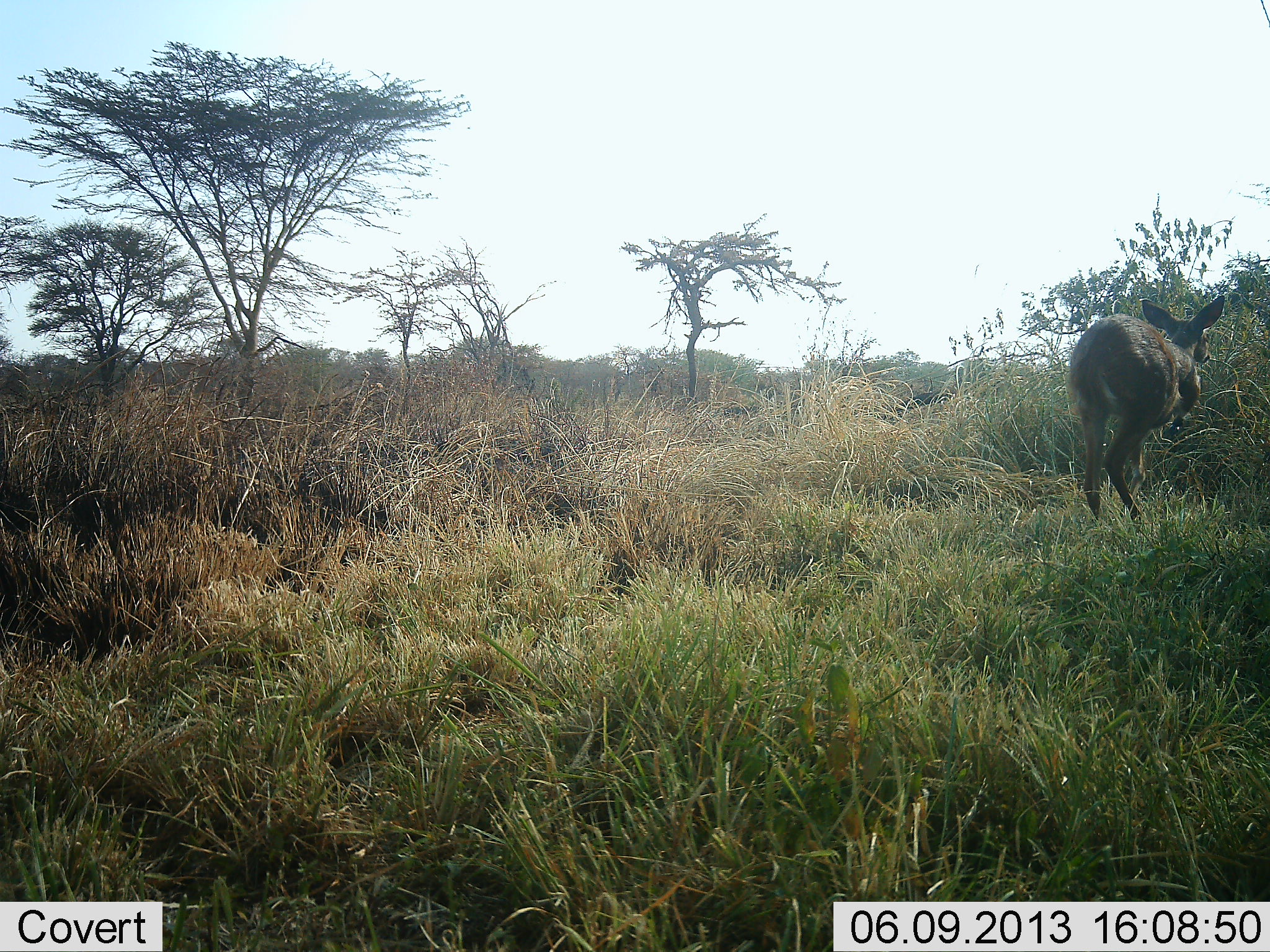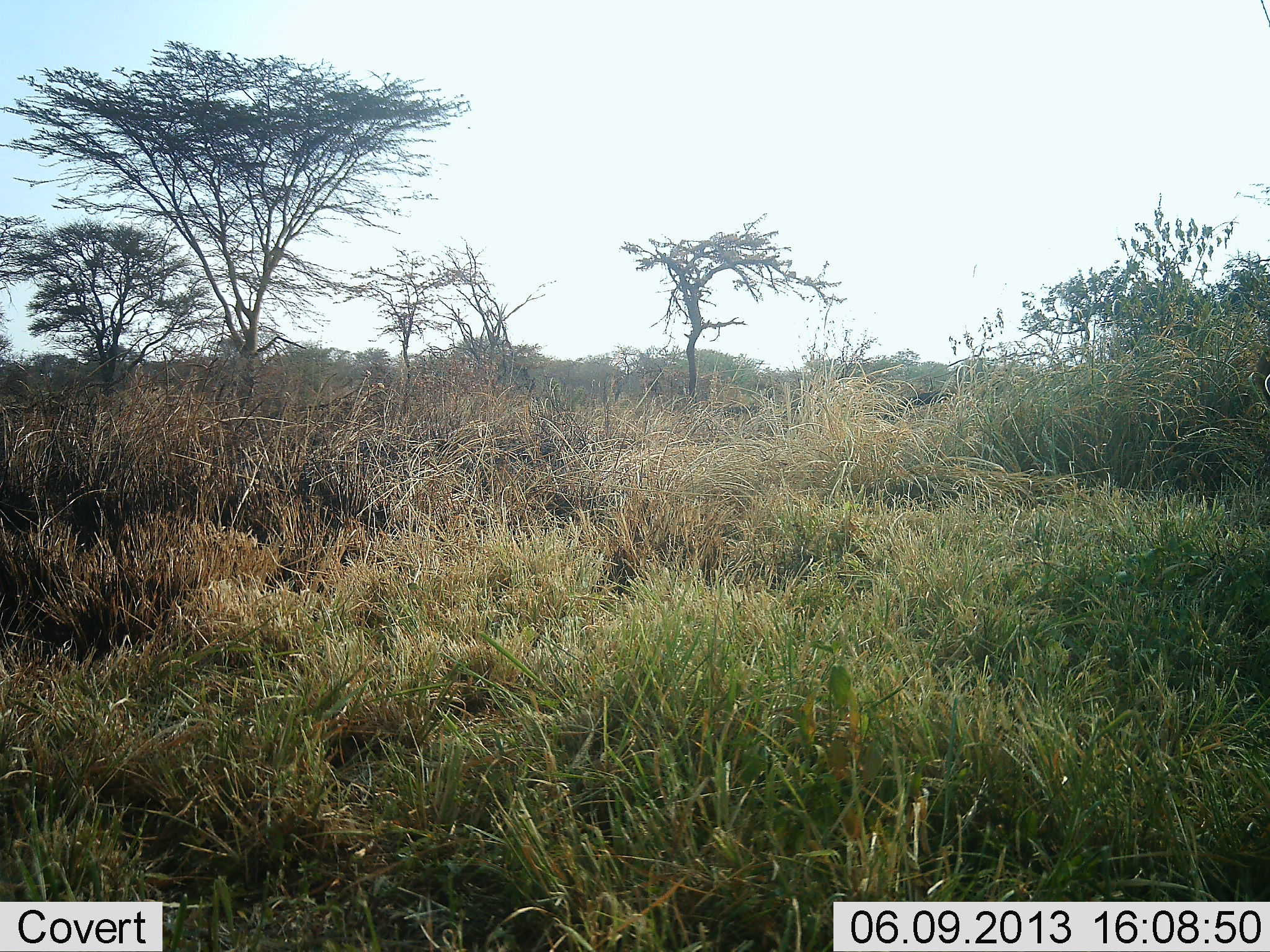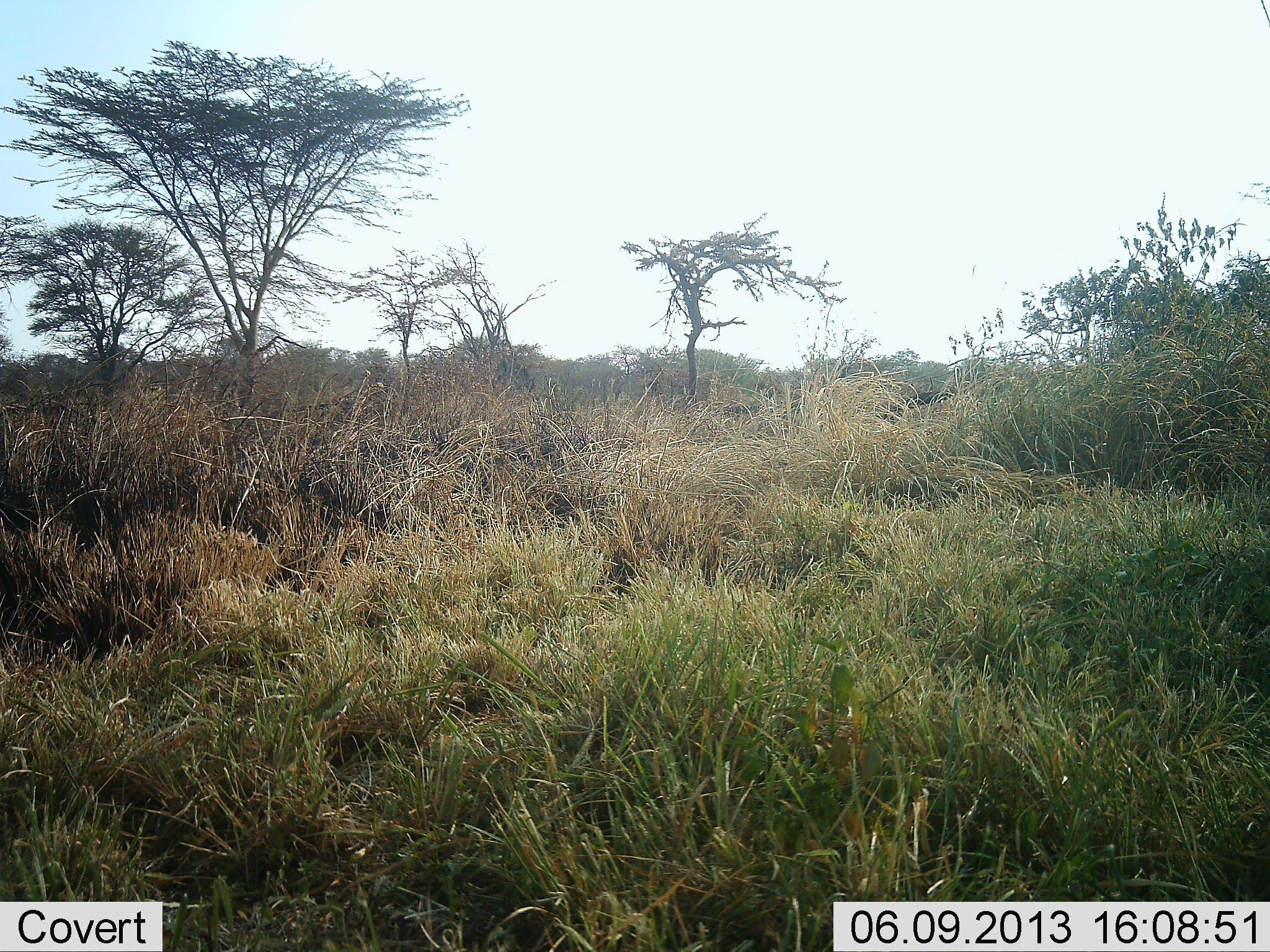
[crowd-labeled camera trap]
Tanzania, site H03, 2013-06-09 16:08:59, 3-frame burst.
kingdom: Animalia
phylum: Chordata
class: Mammalia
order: Artiodactyla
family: Bovidae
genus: Madoqua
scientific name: Madoqua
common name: dikdik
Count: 1.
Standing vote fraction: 0%.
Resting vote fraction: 0%.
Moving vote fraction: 100%.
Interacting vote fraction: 0%.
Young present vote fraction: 0%.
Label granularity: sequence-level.